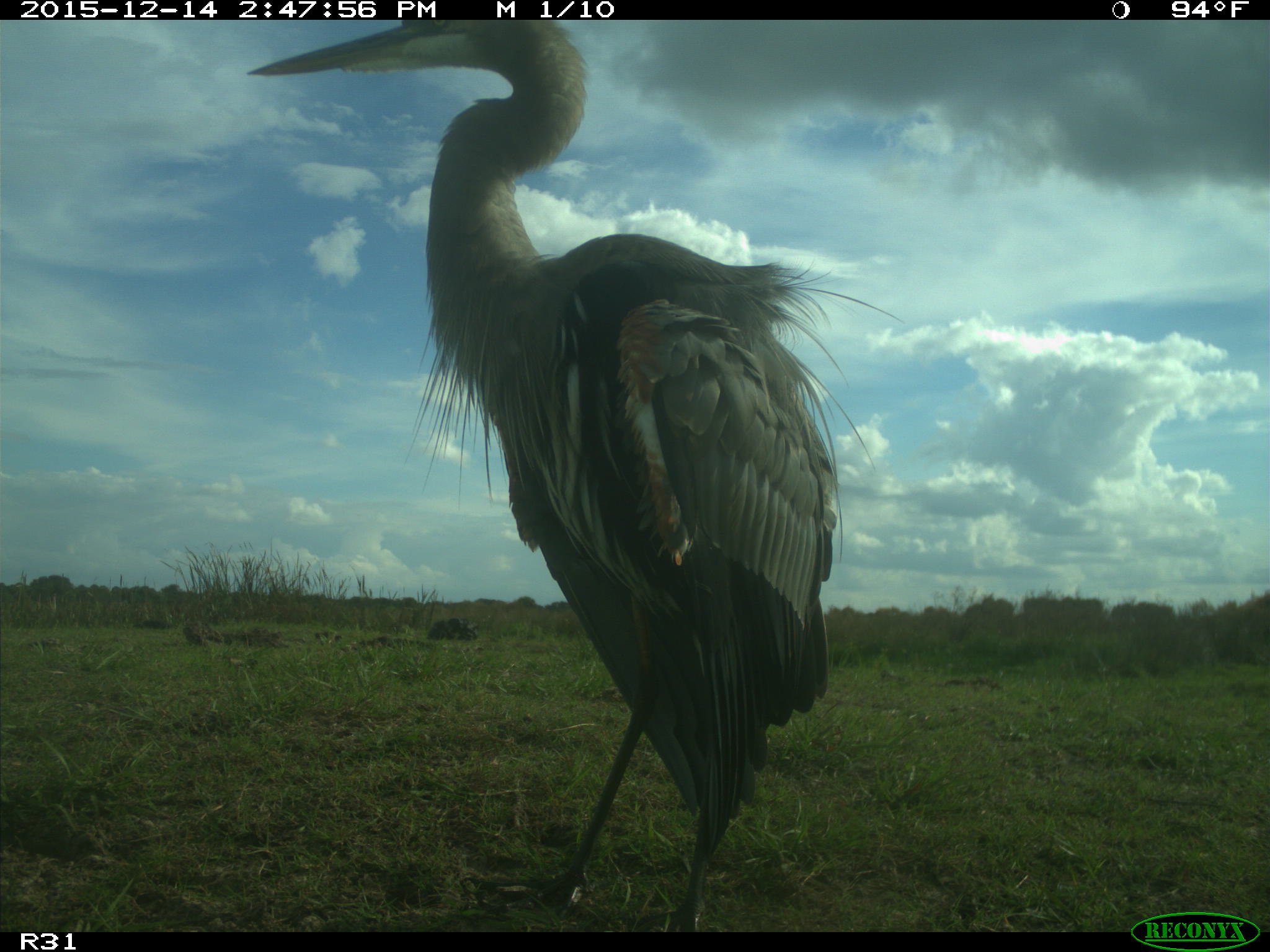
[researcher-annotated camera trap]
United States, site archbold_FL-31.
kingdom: Animalia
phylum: Chordata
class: Aves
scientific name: Aves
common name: birds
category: unidentified bird